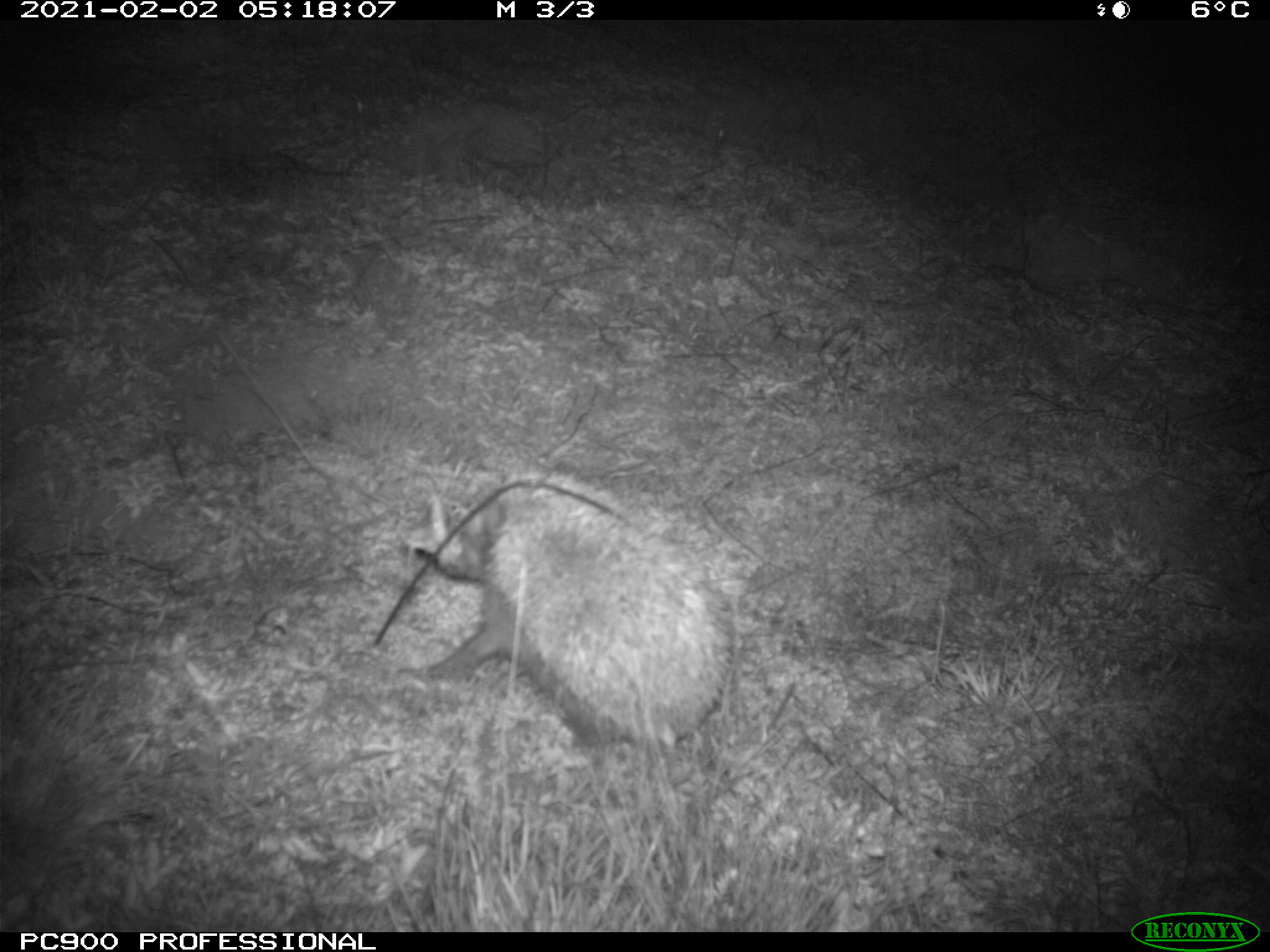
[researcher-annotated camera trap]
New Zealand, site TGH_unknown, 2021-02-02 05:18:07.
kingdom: Animalia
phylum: Chordata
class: Mammalia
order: Eulipotyphla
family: Erinaceidae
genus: Erinaceus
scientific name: Erinaceus europaeus europaeus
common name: european hedgehog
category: hedgehog